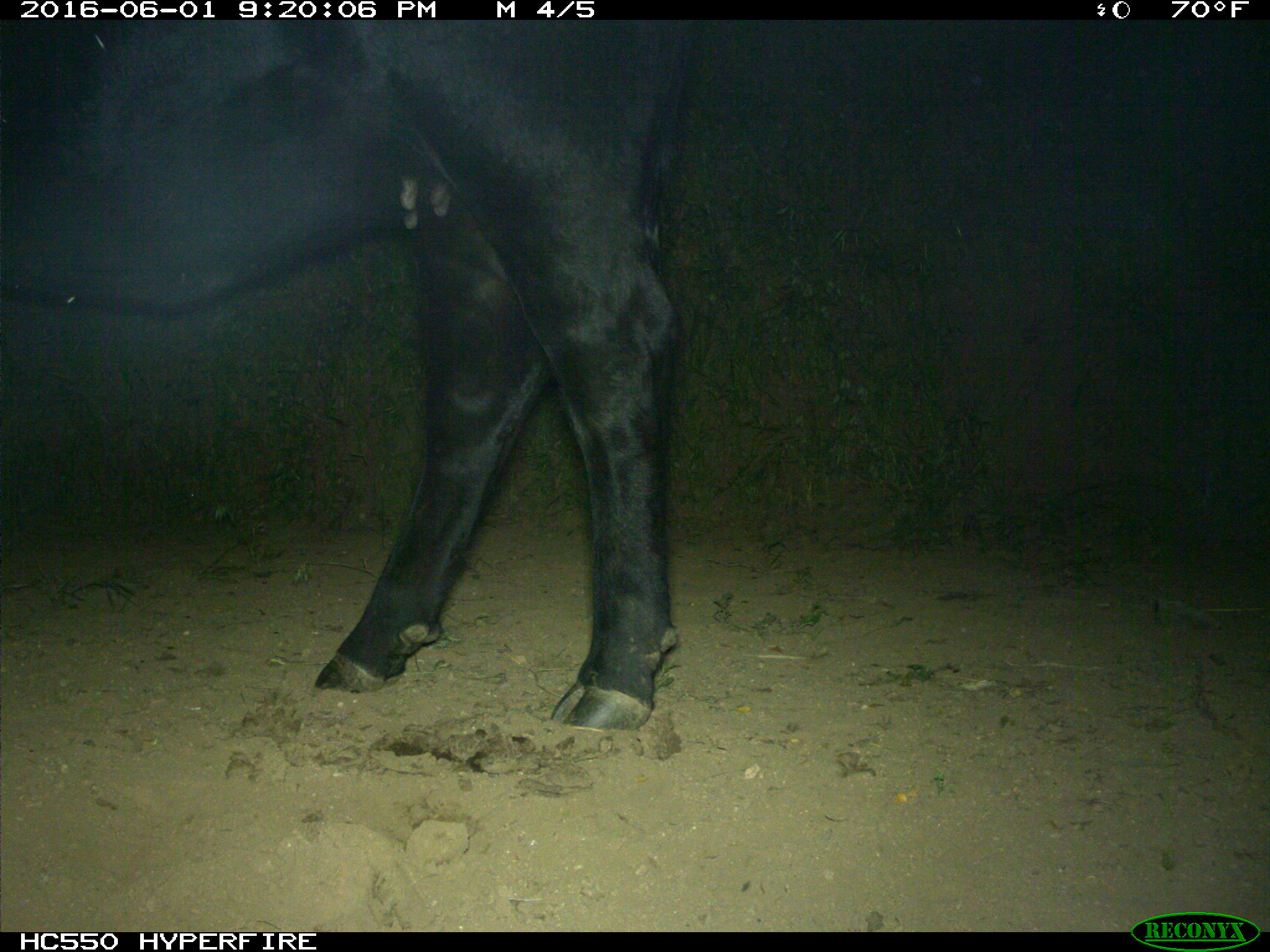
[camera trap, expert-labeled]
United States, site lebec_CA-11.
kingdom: Animalia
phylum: Chordata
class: Mammalia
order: Artiodactyla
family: Bovidae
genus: Bos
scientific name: Bos taurus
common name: domestic cow